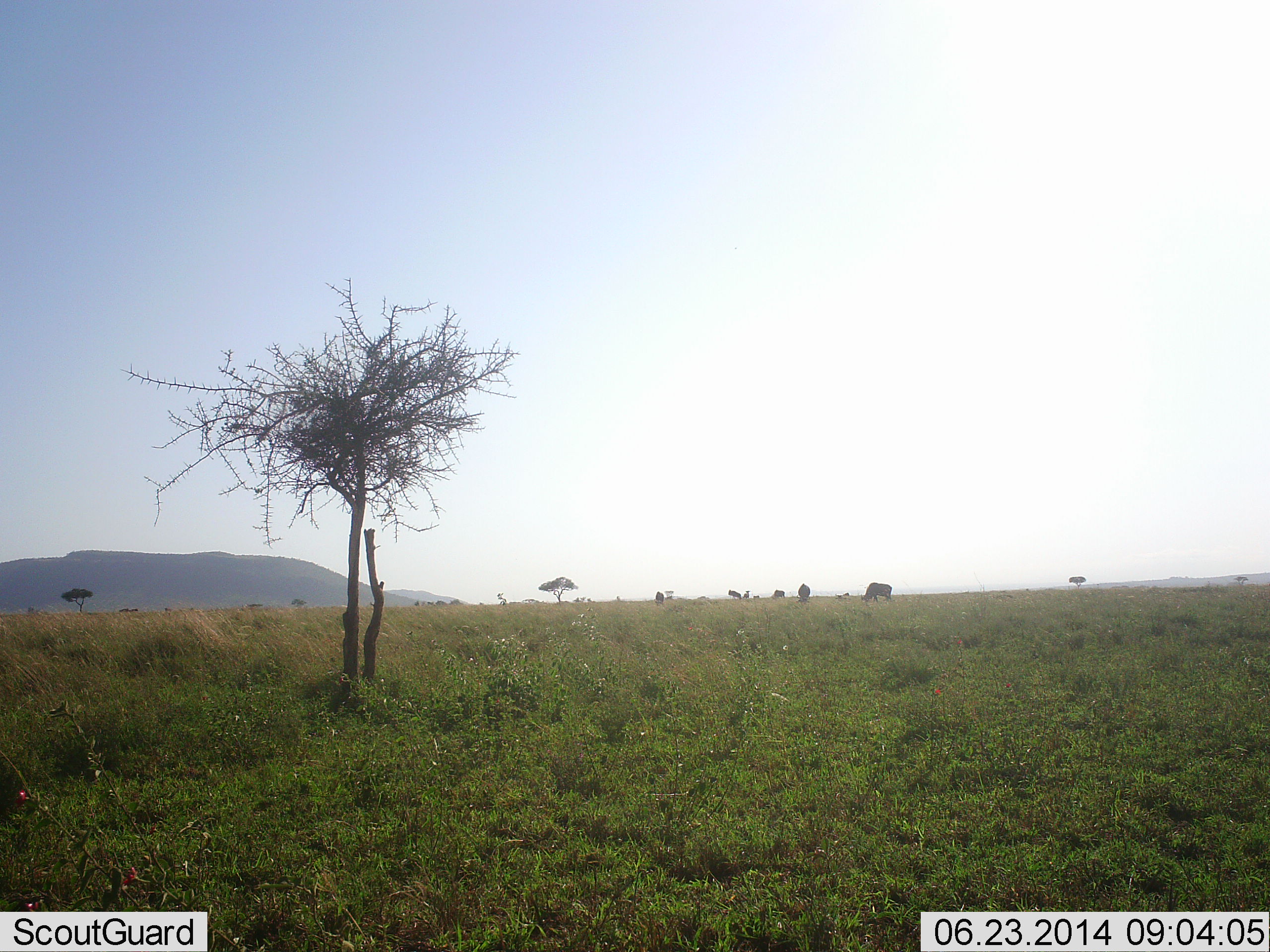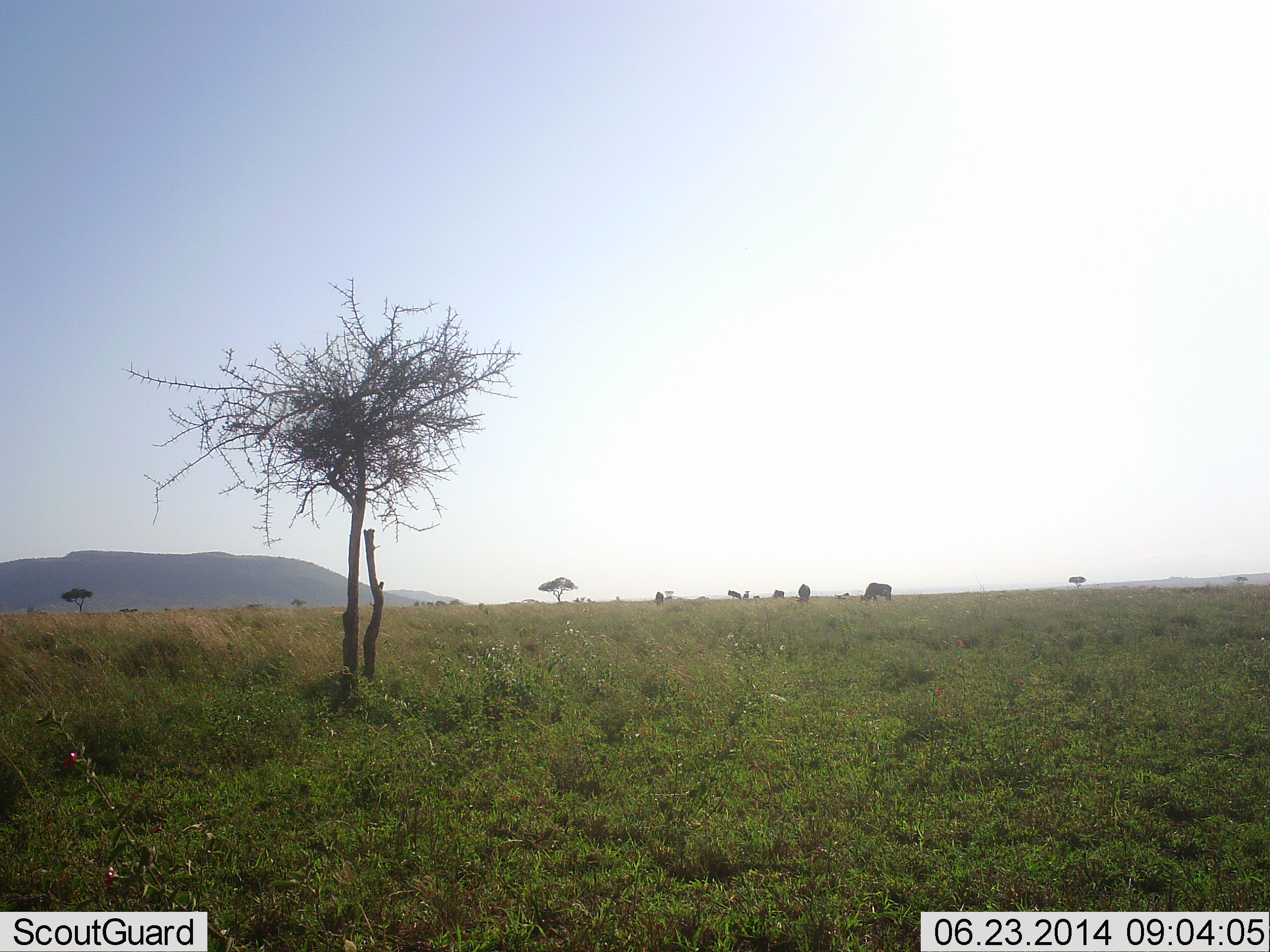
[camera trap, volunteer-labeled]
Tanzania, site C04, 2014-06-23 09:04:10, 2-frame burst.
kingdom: Animalia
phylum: Chordata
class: Mammalia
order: Artiodactyla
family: Bovidae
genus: Connochaetes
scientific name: Connochaetes taurinus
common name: blue wildebeest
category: wildebeest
Wildebeest (blue wildebeest) (Connochaetes taurinus), count 5. Behavior (volunteer vote fractions): standing 30%, resting 0%, moving 10%, interacting 0%. Young present (vote fraction): 0%. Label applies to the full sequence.